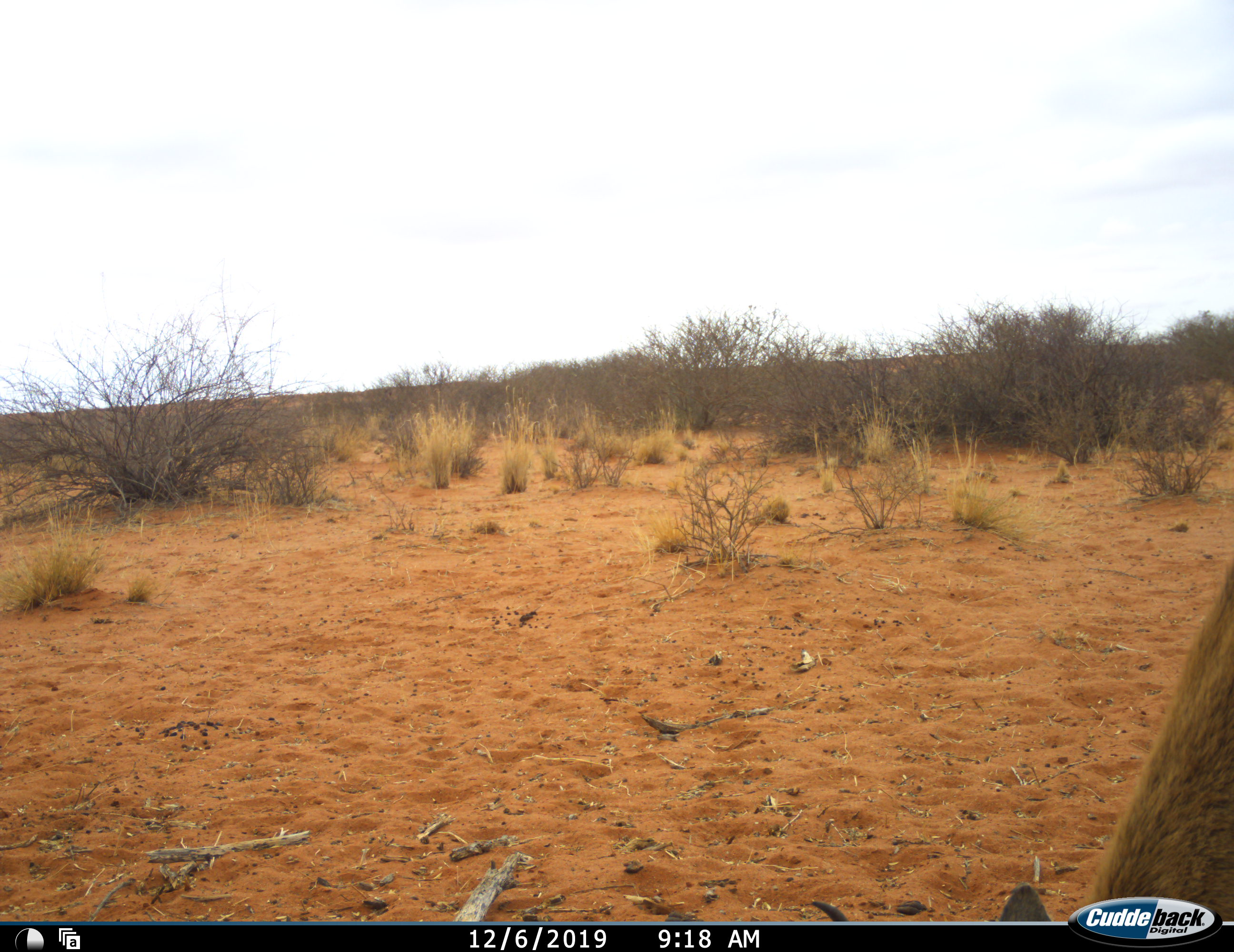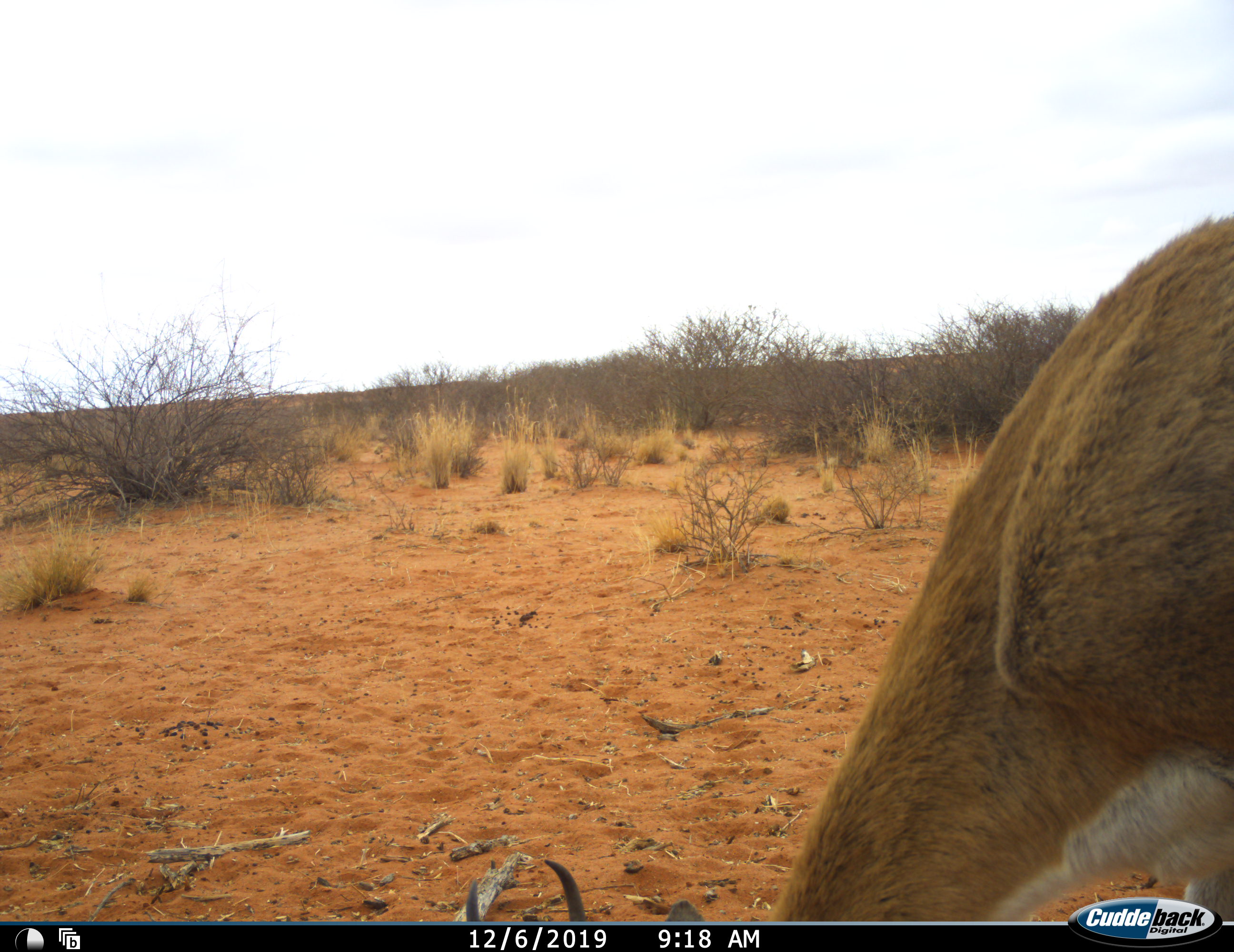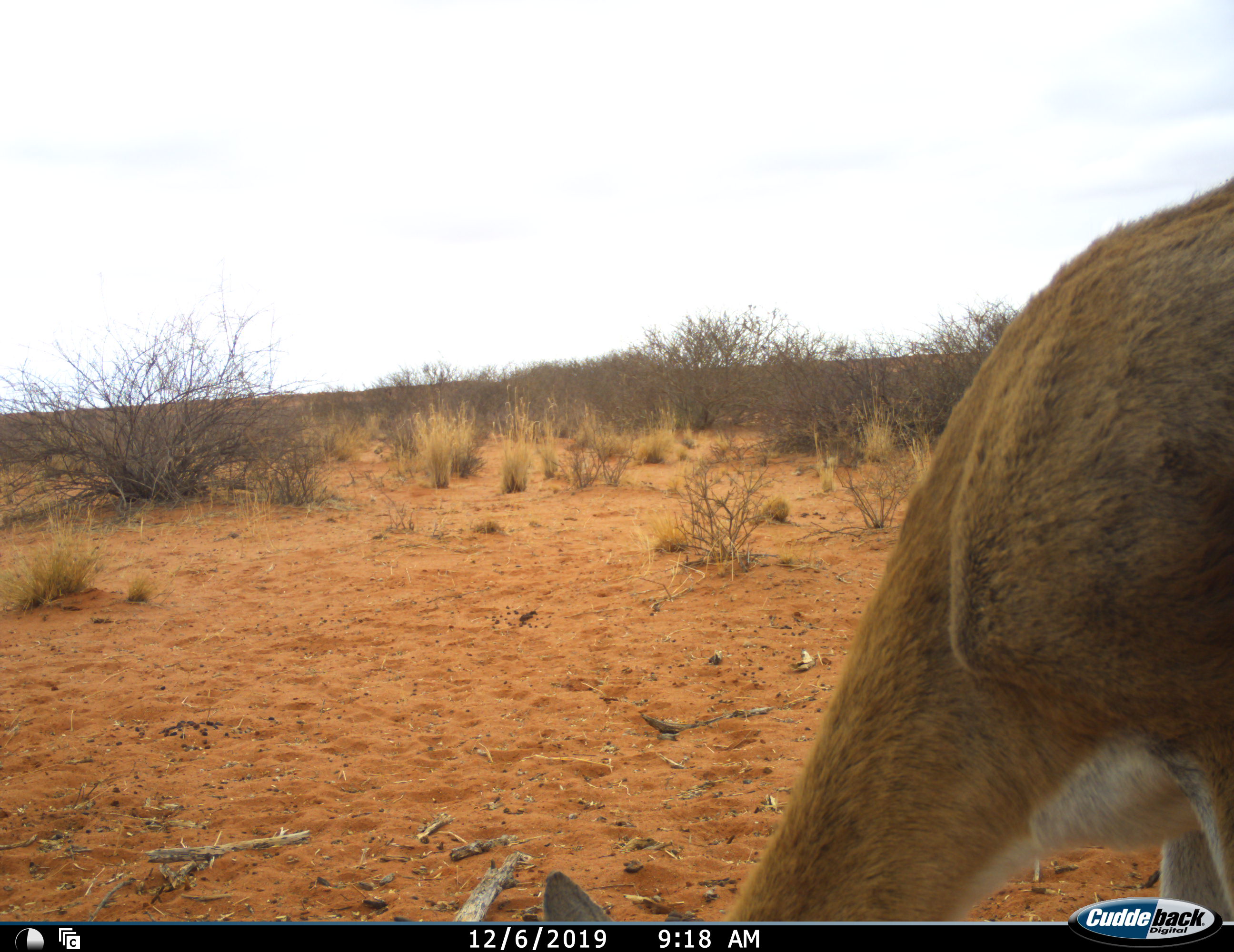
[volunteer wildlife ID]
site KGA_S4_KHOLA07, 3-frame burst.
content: unidentified animal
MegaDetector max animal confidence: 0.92